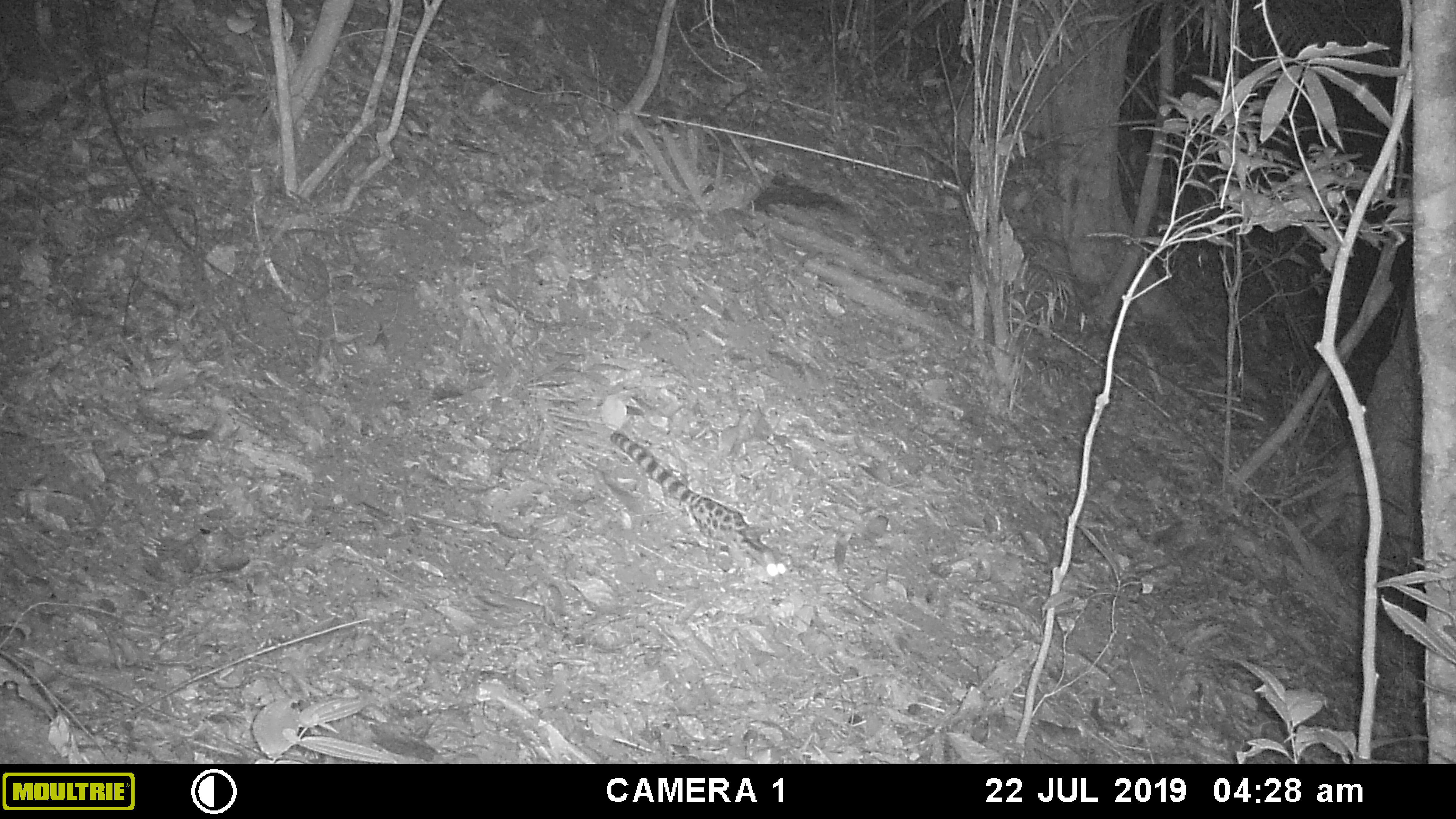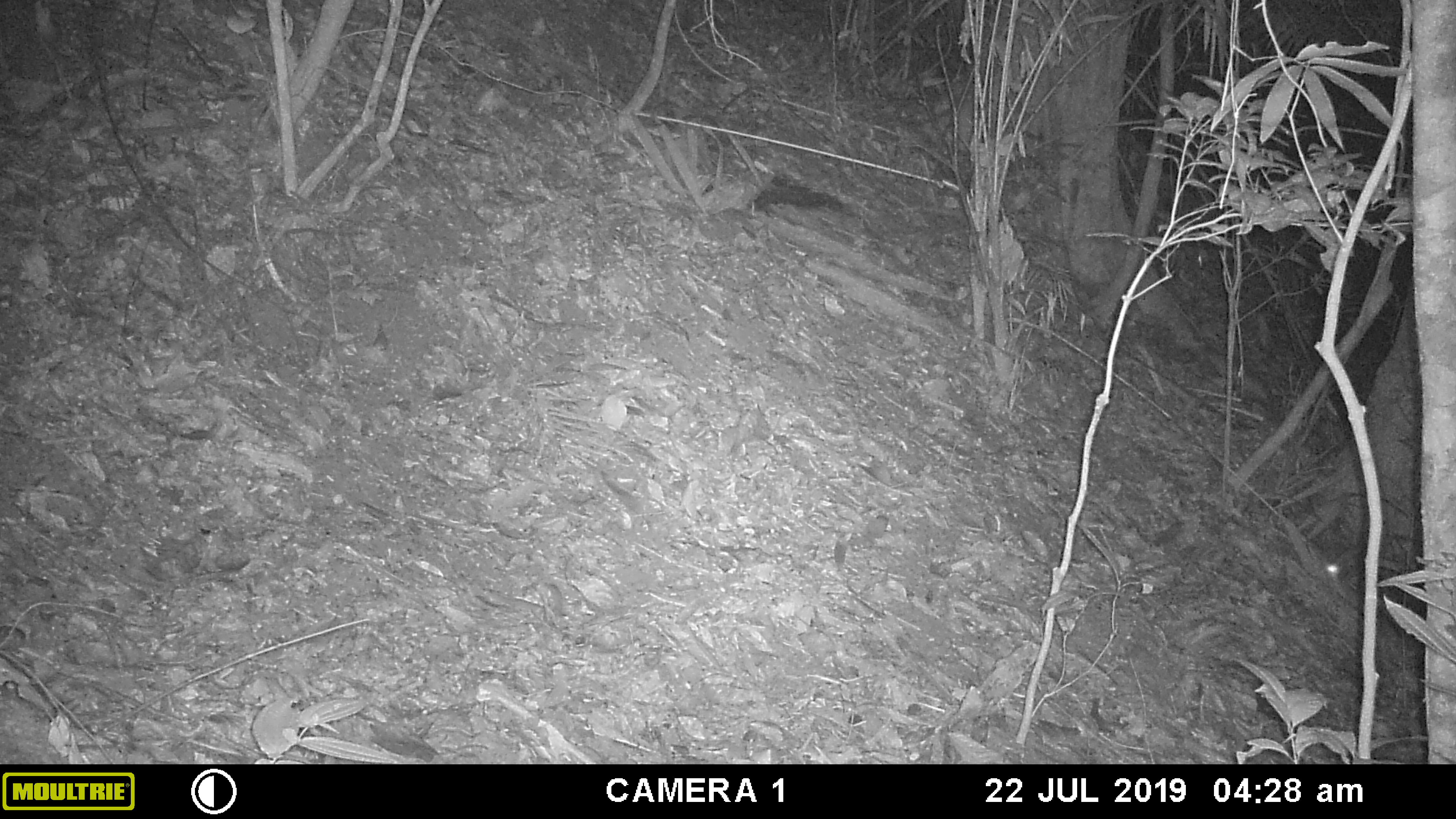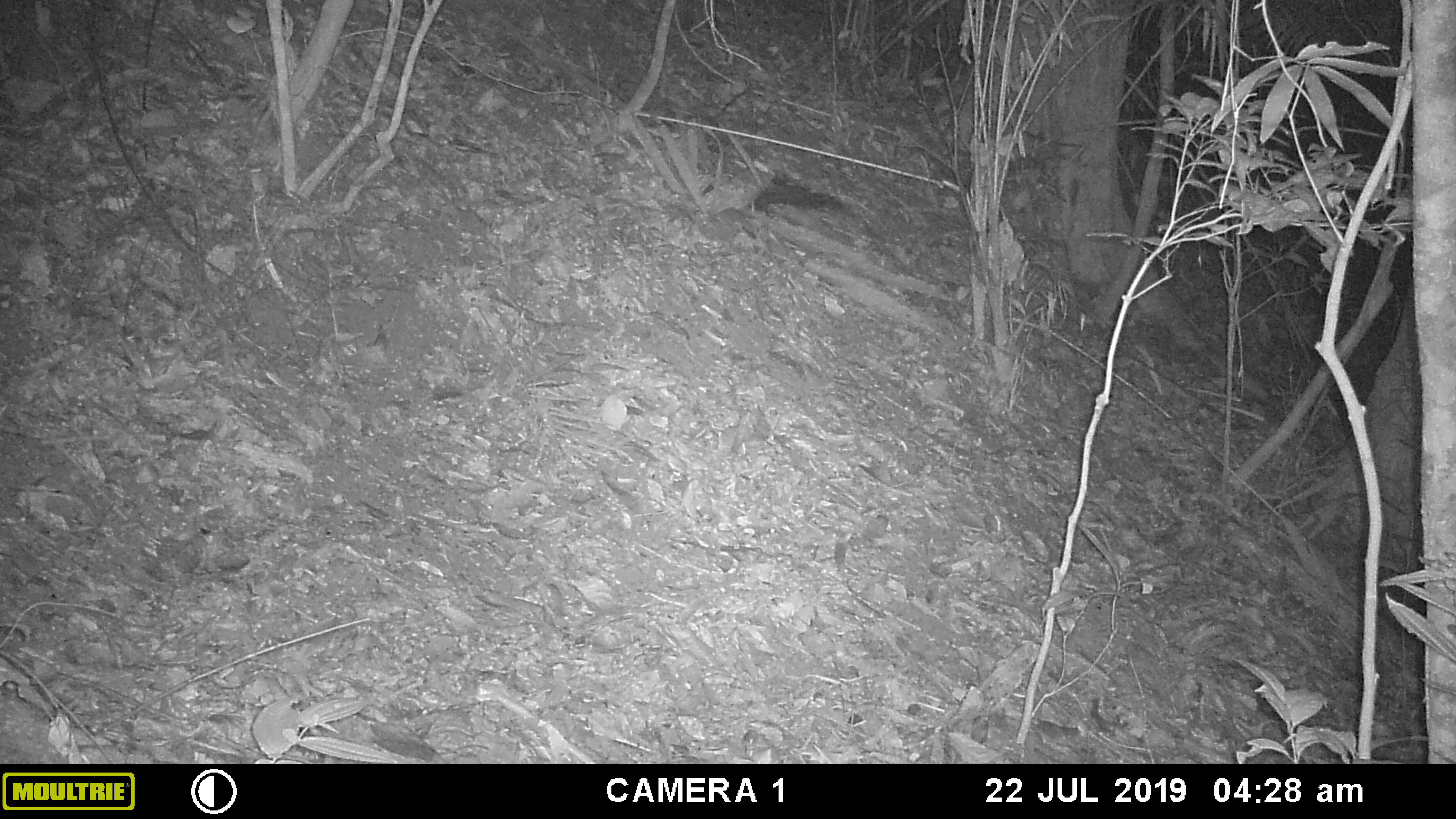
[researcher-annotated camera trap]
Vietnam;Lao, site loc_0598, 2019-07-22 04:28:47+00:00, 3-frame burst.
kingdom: Animalia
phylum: Chordata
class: Mammalia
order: Carnivora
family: Prionodontidae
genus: Prionodon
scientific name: Prionodon pardicolor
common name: spotted linsang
Spotted linsang (Prionodon pardicolor). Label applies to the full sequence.